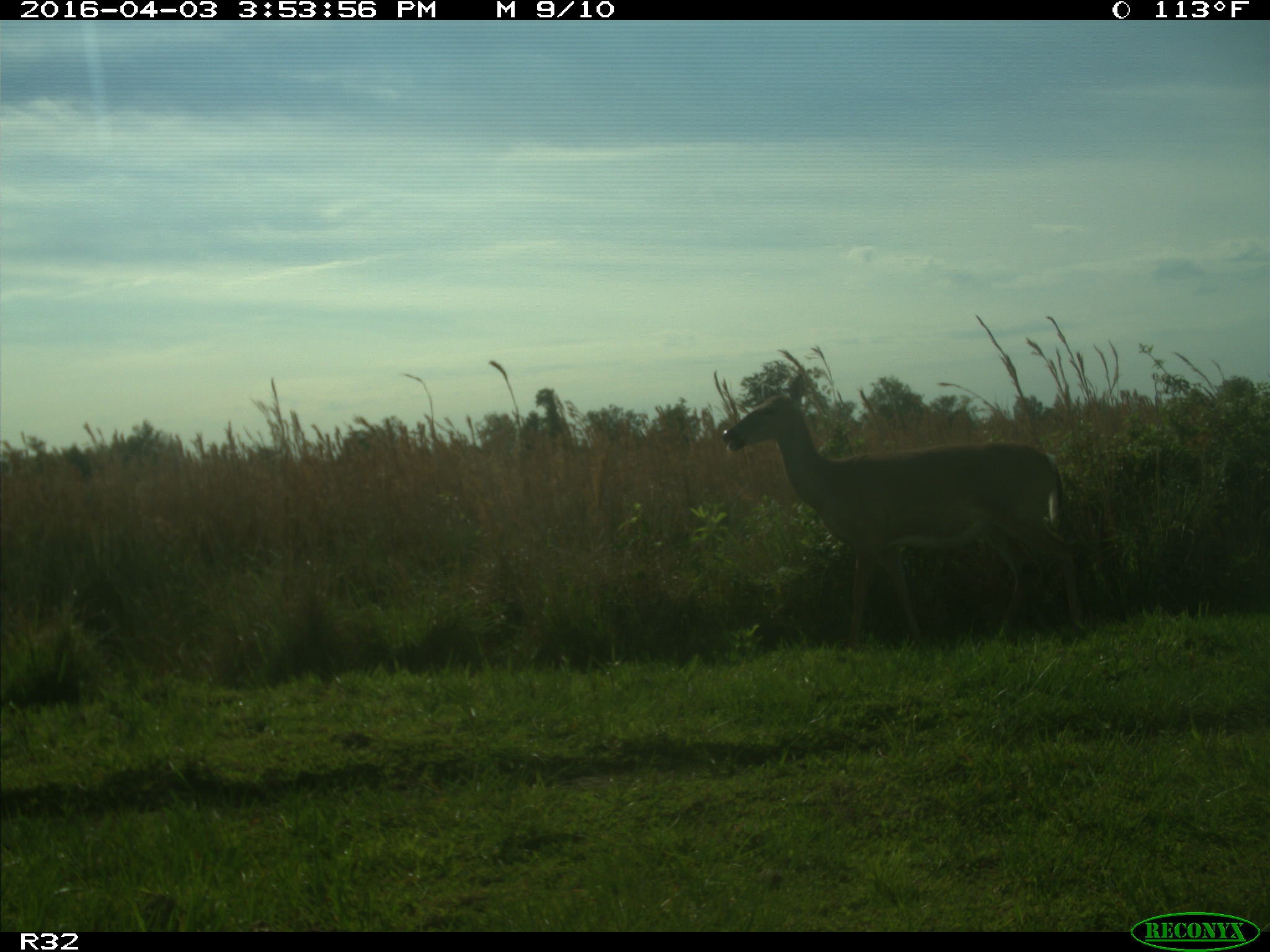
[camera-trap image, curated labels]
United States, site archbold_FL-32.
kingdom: Animalia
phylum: Chordata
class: Mammalia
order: Artiodactyla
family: Cervidae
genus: Odocoileus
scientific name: Odocoileus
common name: deer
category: unidentified deer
Unidentified deer (deer) (Odocoileus).